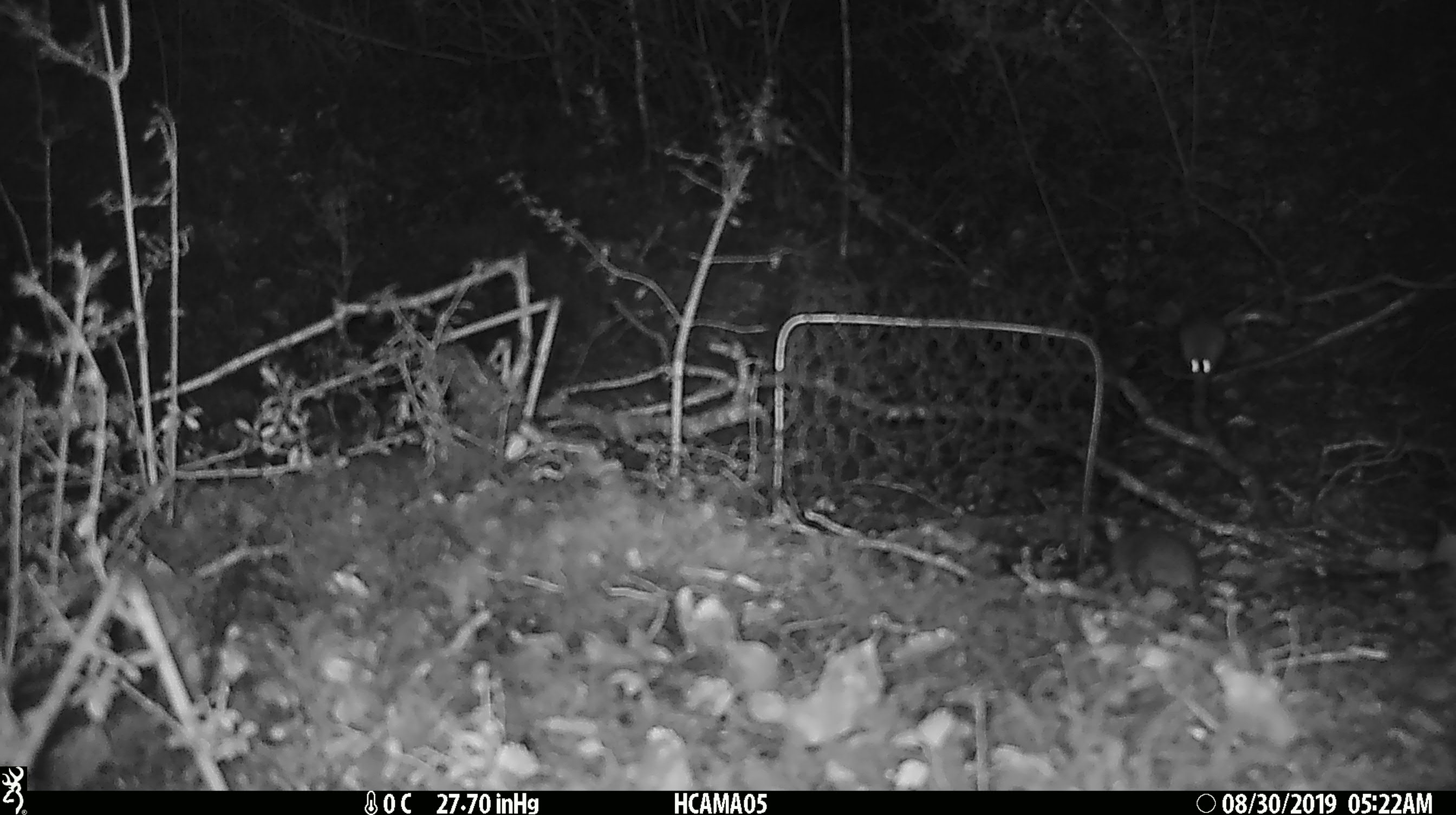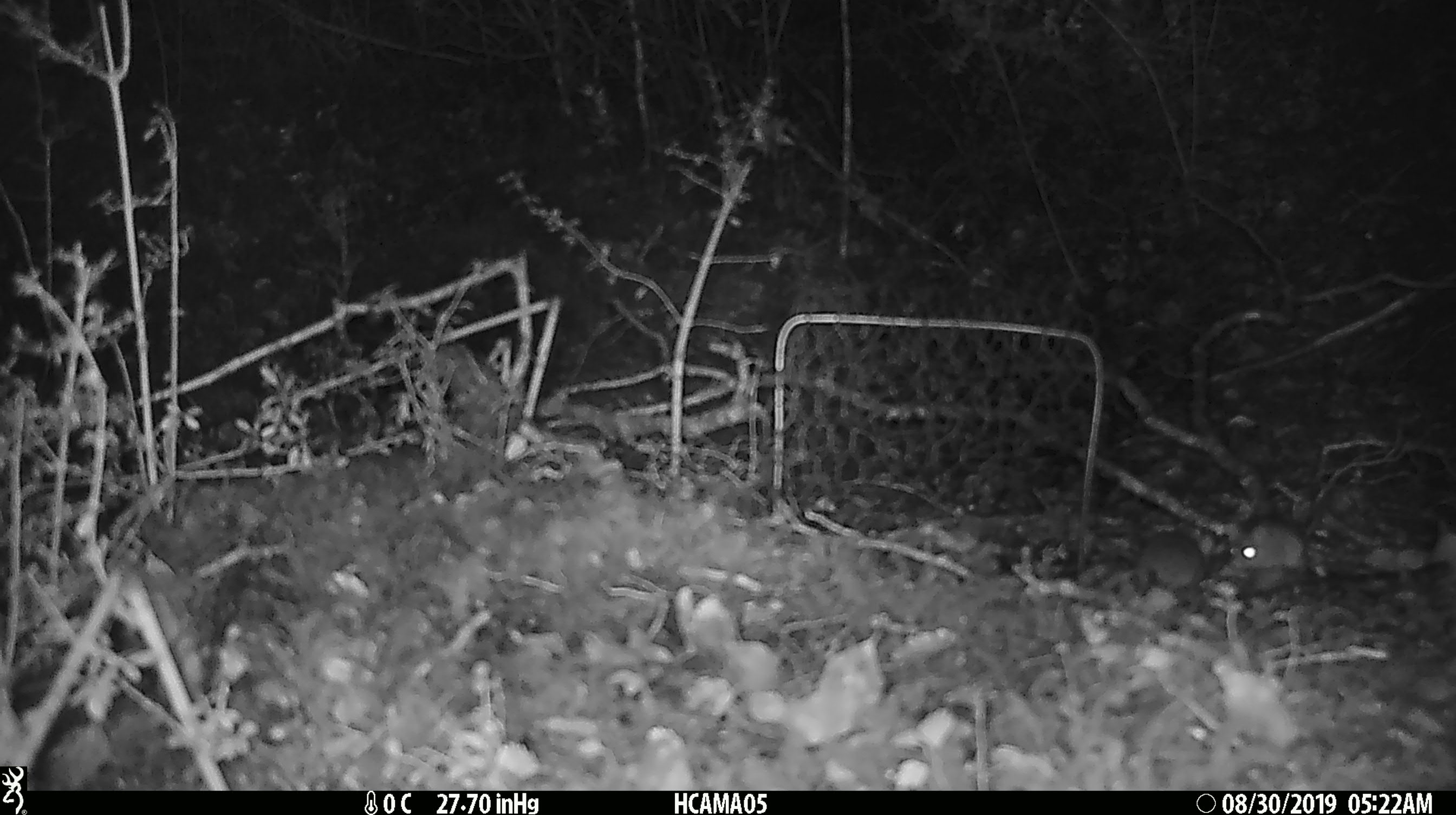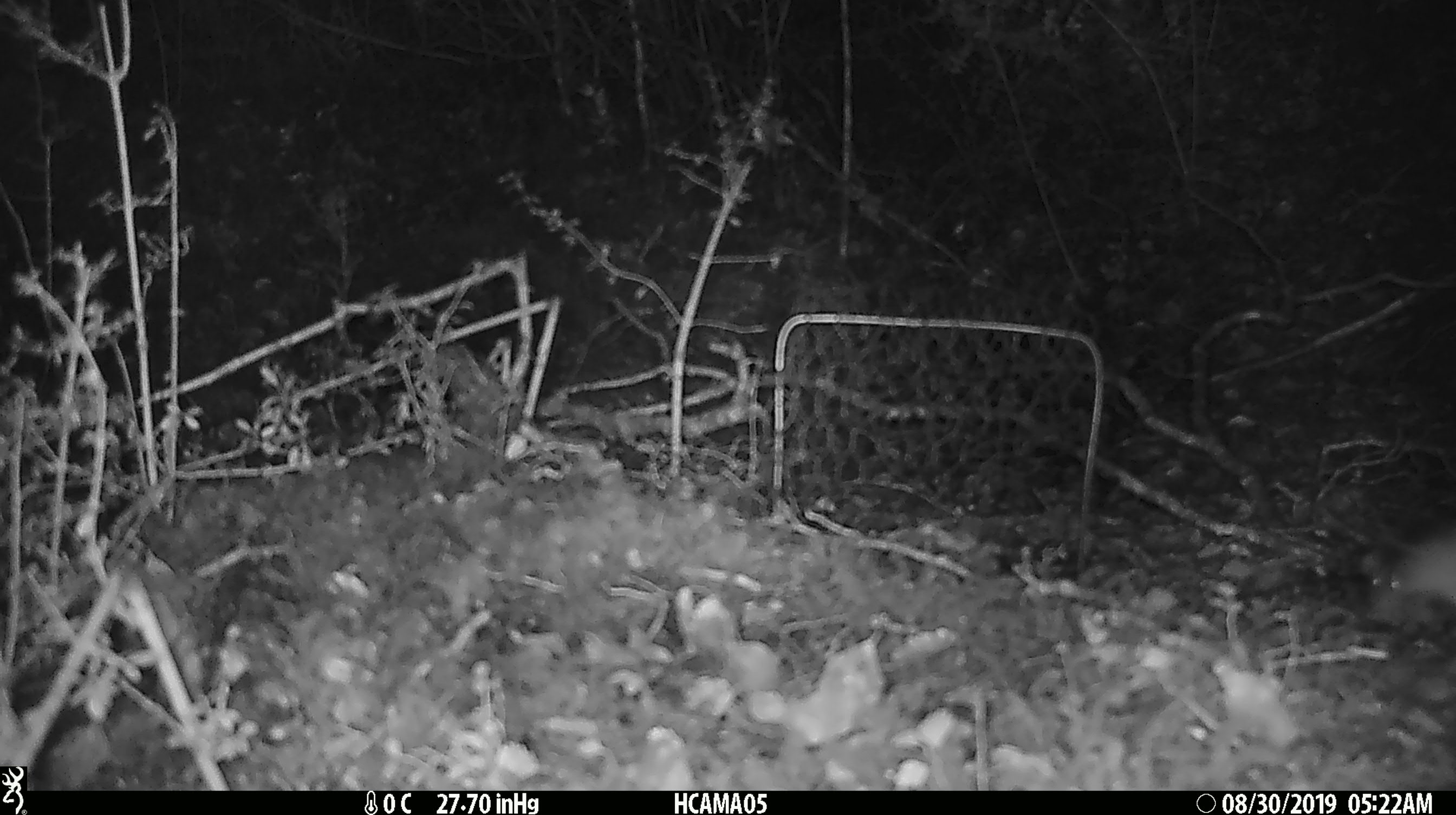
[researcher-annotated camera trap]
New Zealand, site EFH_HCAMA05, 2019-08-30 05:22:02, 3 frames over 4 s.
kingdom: Animalia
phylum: Chordata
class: Mammalia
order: Rodentia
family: Muridae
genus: Mus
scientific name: Mus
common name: mouse